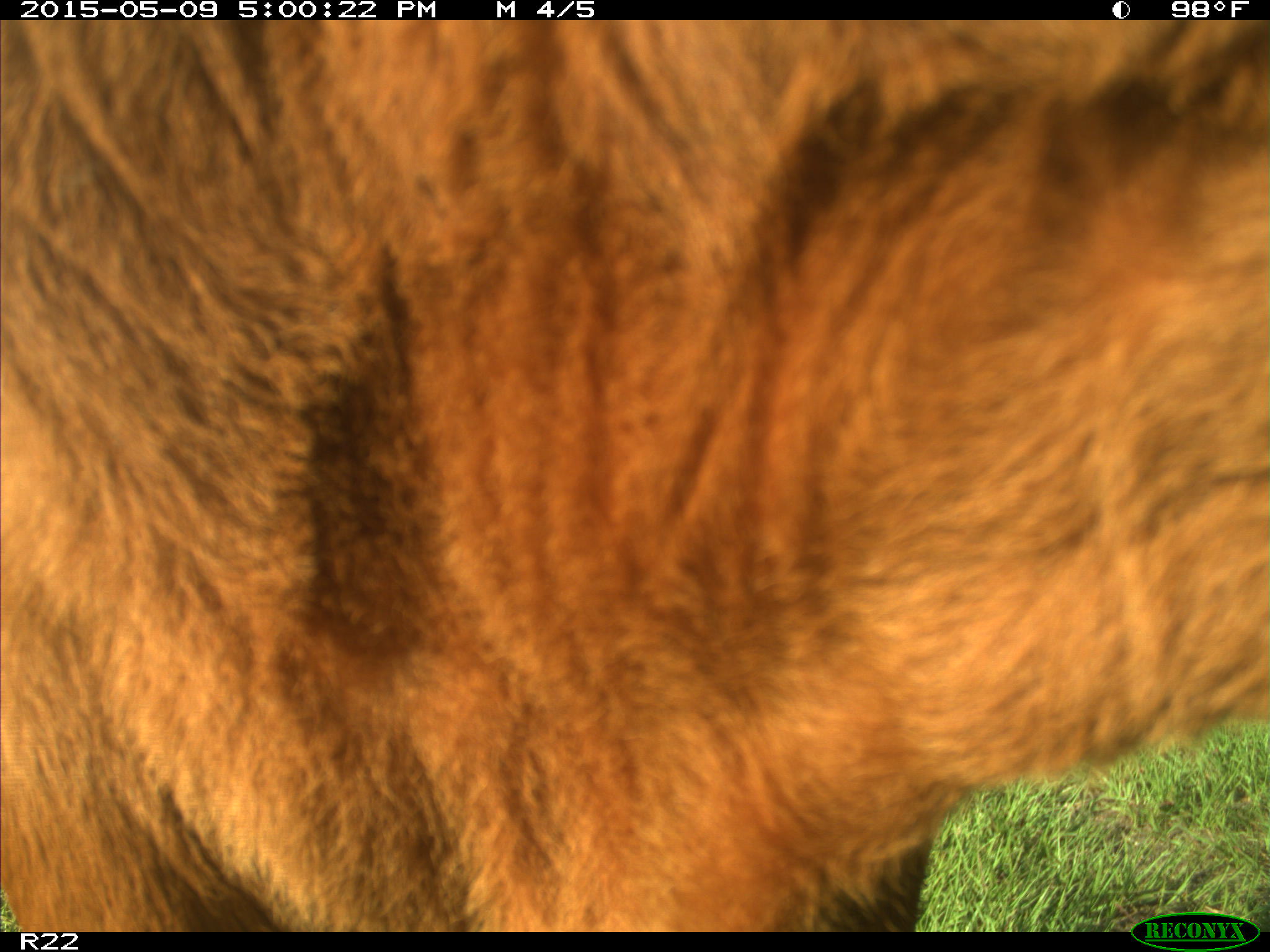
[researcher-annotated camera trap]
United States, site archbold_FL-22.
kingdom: Animalia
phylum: Chordata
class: Mammalia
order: Artiodactyla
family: Bovidae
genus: Bos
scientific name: Bos taurus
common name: domestic cow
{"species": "Bos taurus (domestic cow)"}